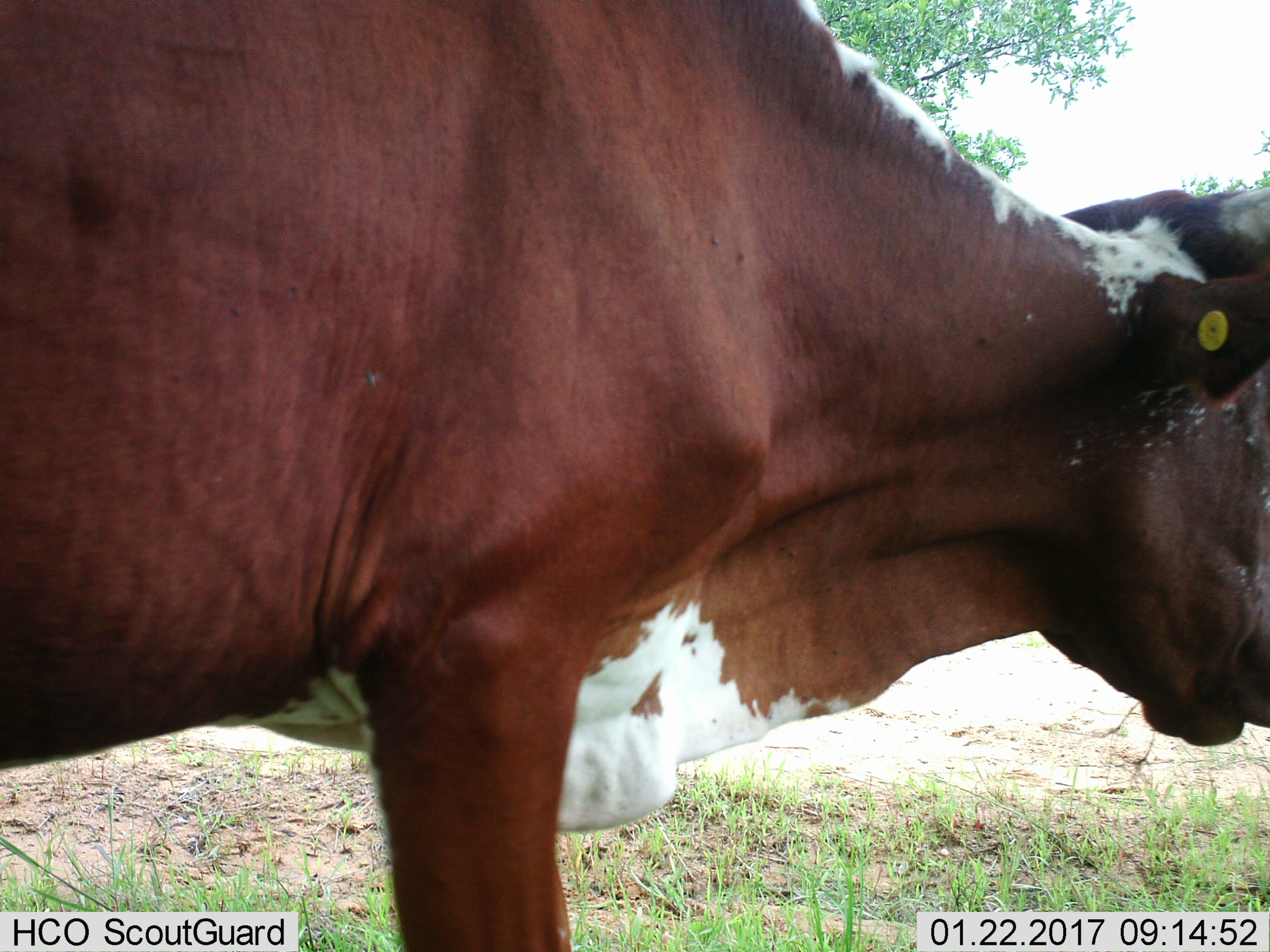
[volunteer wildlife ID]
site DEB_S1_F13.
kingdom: Animalia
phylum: Chordata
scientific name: Vertebrata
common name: domestic animal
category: domesticanimal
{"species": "domesticanimal (domestic animal) (Vertebrata)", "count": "1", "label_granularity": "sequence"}